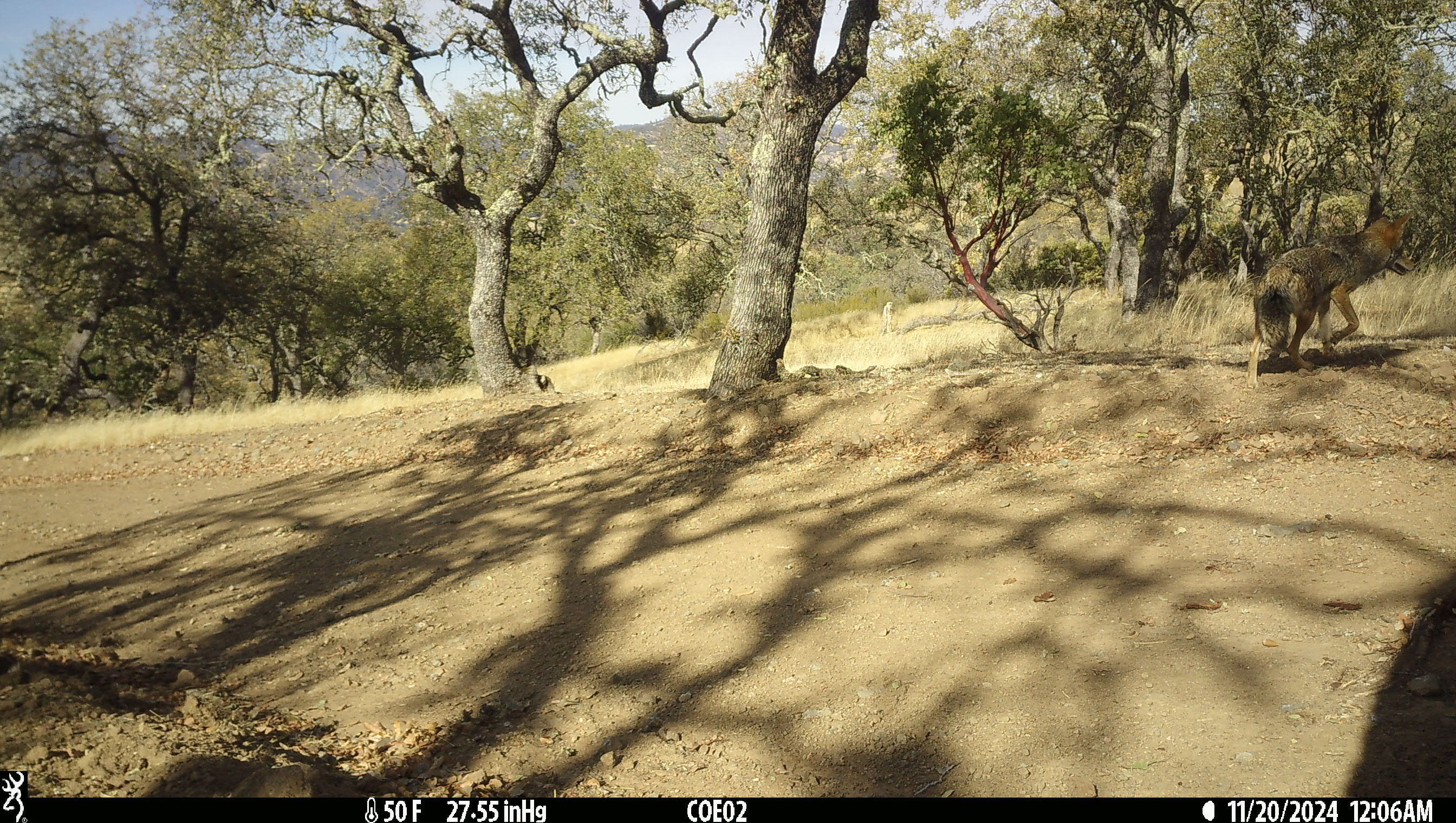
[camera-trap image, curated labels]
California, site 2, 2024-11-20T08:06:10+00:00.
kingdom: Animalia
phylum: Chordata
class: Mammalia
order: Carnivora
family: Canidae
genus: Canis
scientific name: Canis latrans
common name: coyote